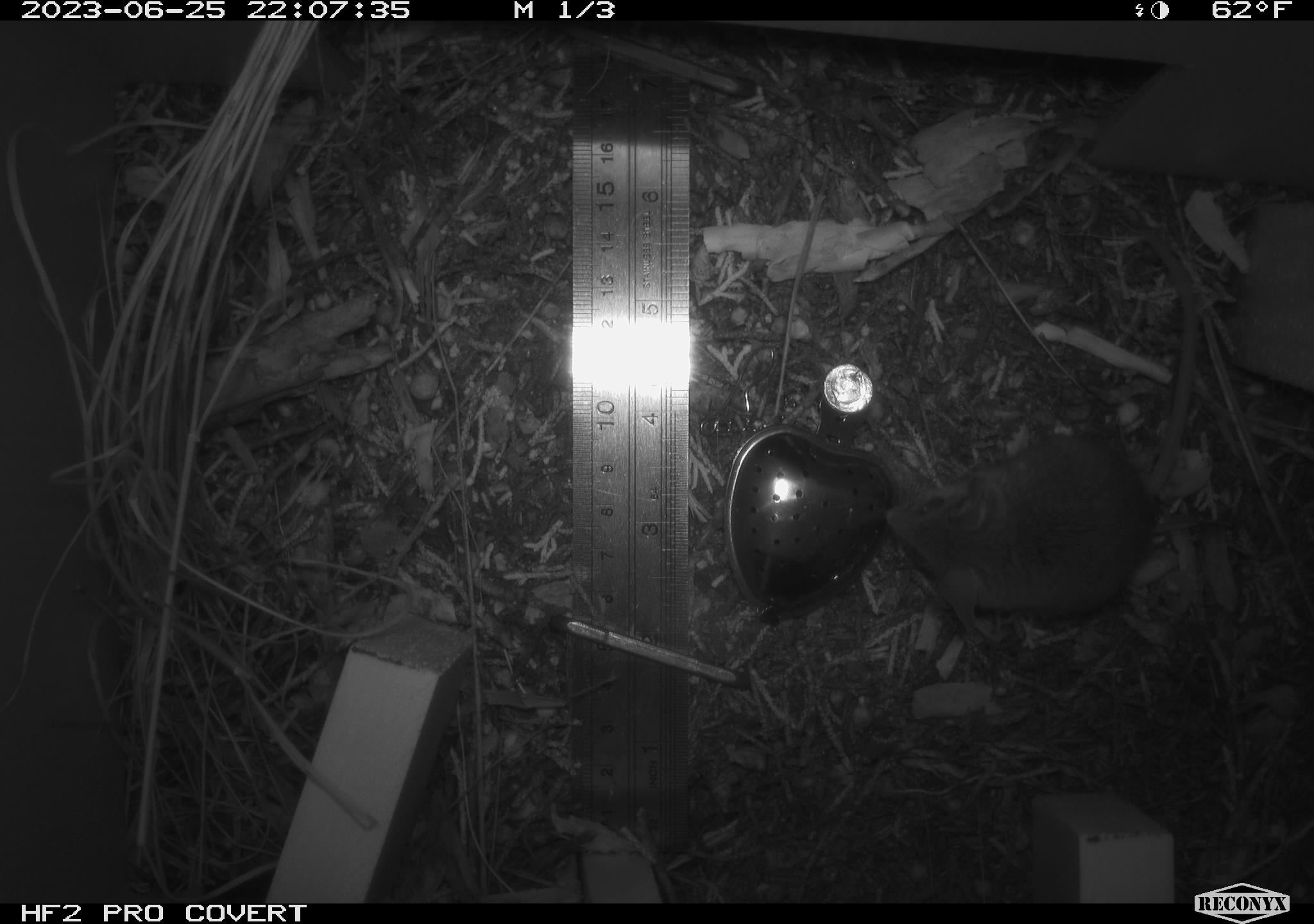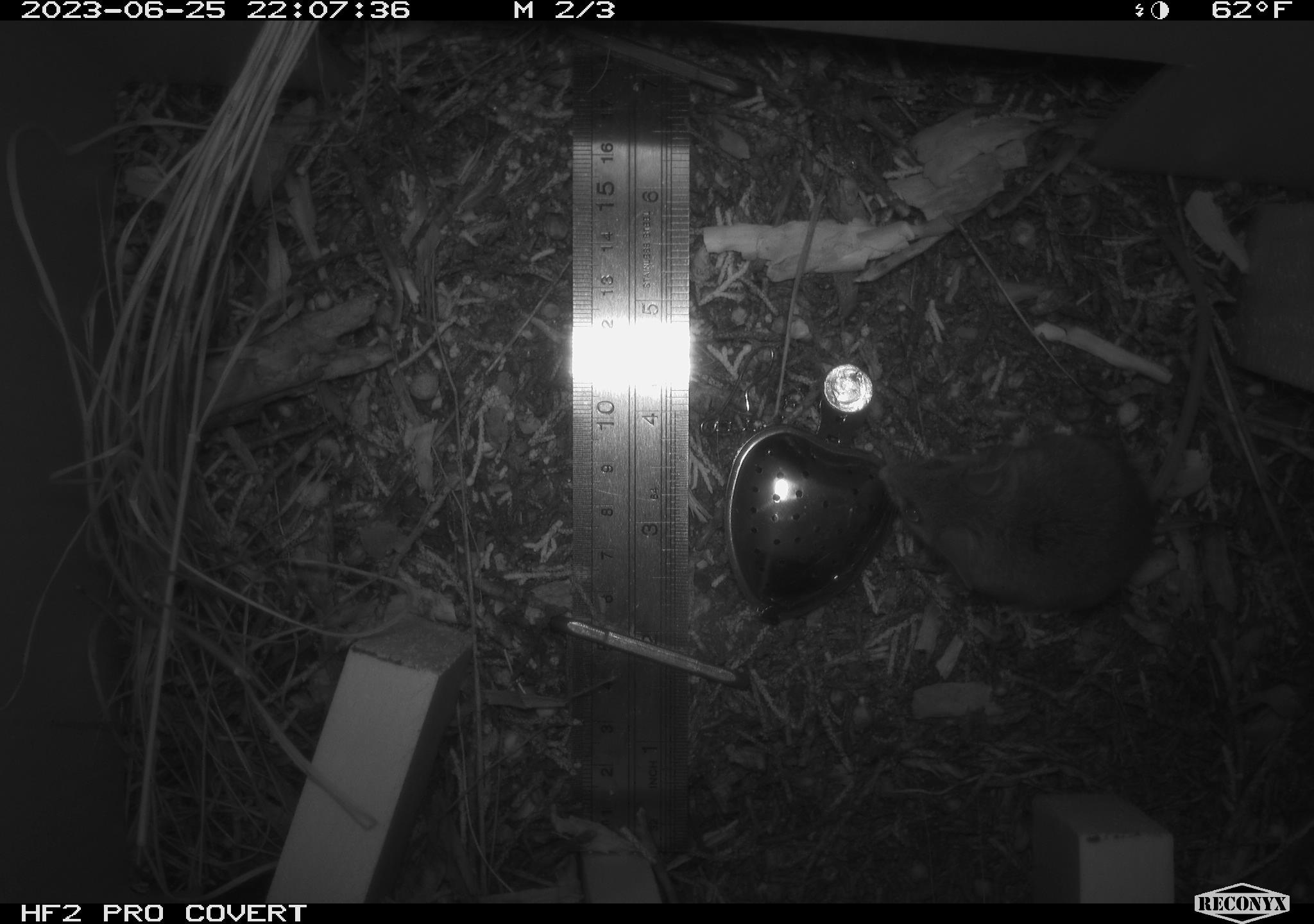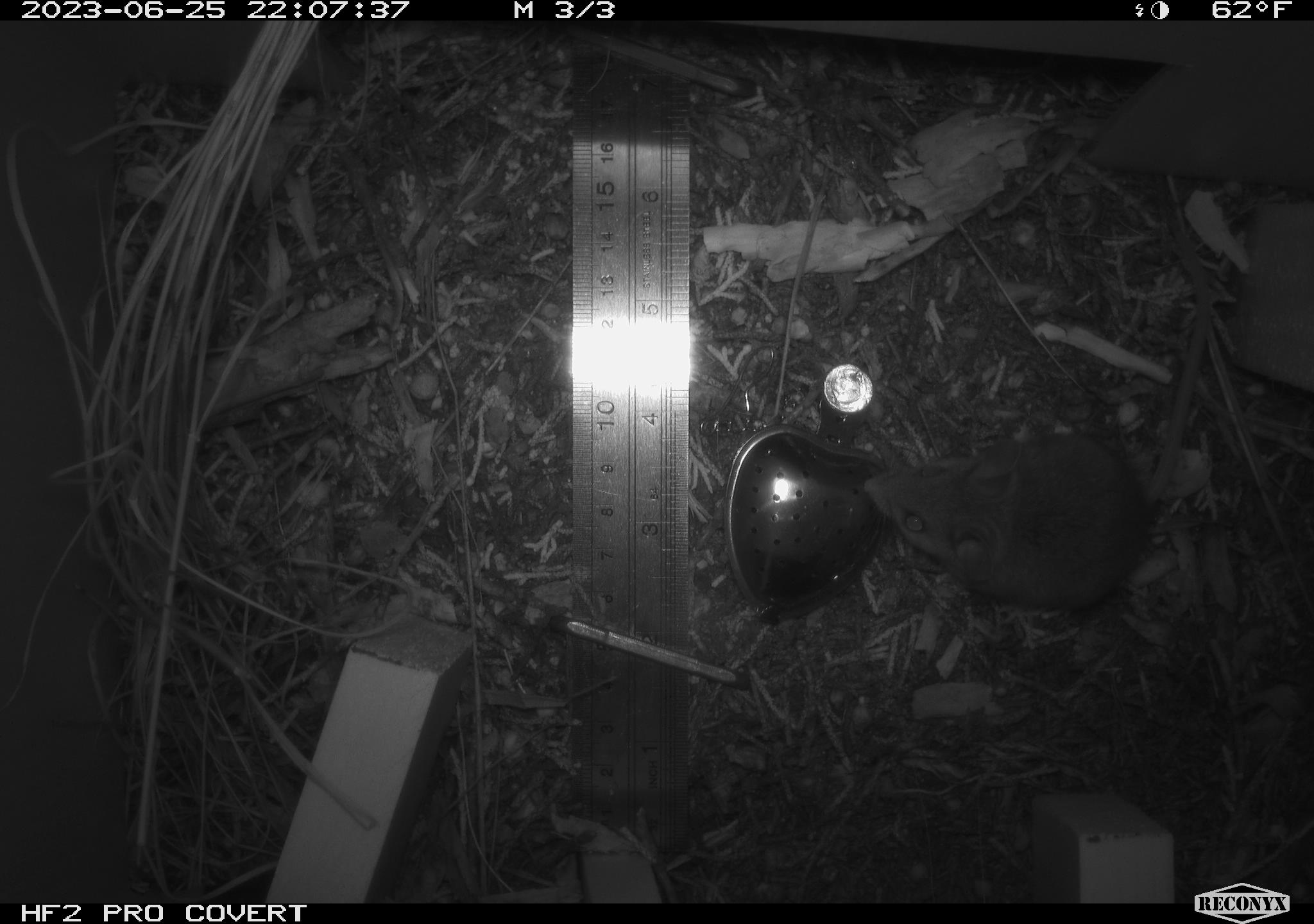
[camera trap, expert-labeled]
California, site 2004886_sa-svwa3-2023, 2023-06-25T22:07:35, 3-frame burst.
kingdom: Animalia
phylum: Chordata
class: Mammalia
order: Rodentia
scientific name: Rodentia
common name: mouse species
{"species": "mouse species (Rodentia)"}